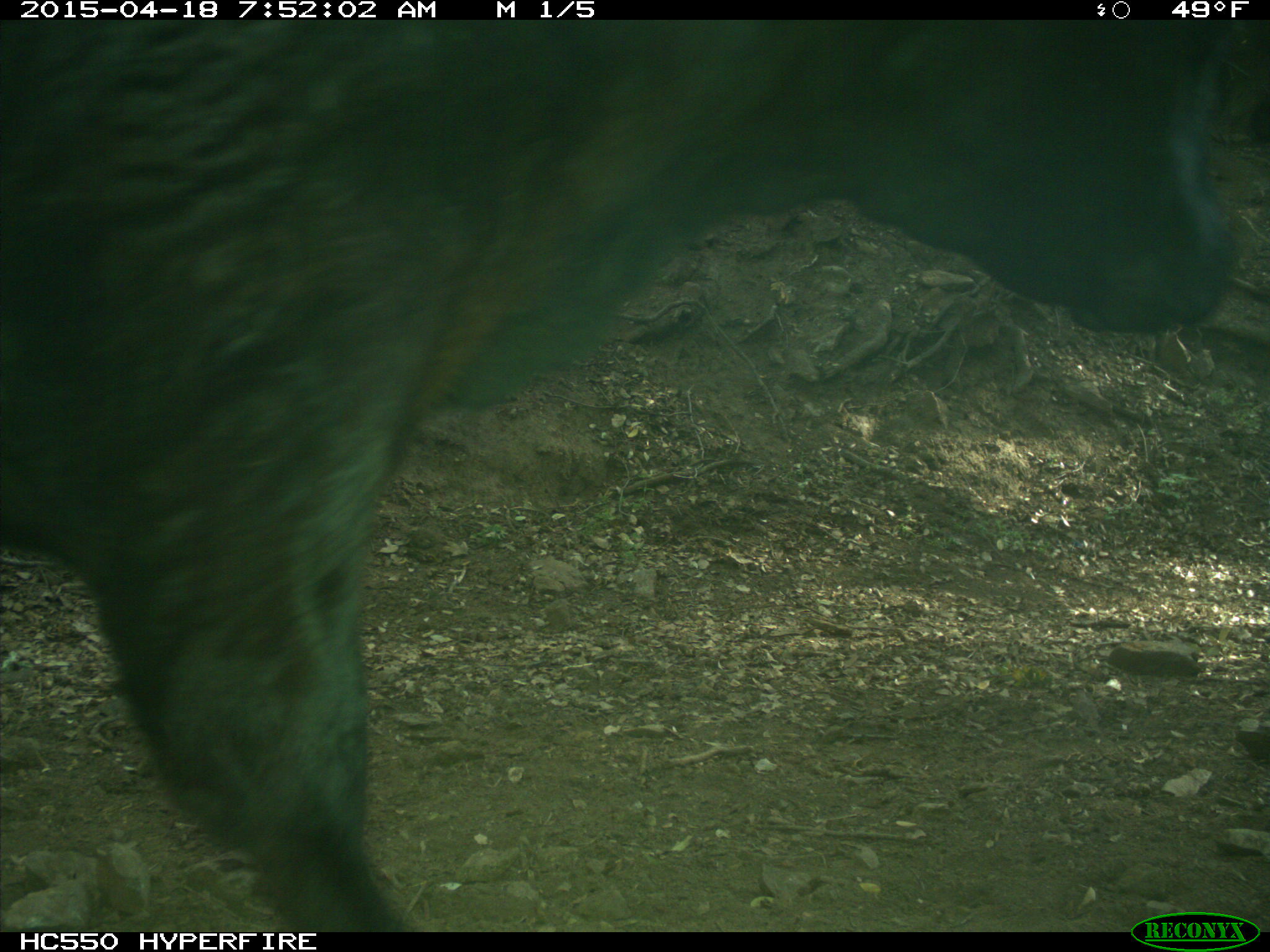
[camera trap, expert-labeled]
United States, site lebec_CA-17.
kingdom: Animalia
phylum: Chordata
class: Mammalia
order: Artiodactyla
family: Bovidae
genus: Bos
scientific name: Bos taurus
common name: domestic cow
Bos taurus (domestic cow).